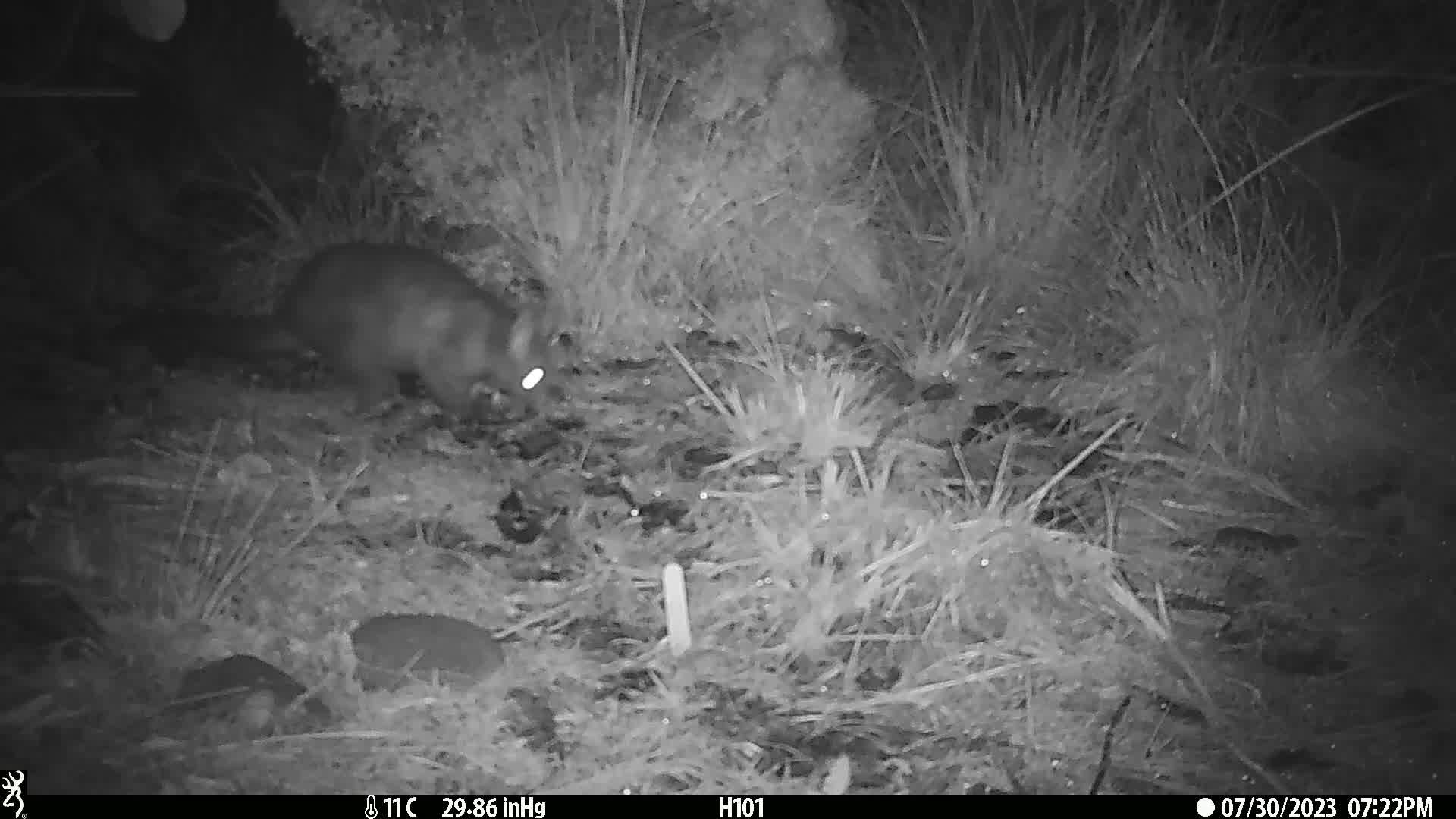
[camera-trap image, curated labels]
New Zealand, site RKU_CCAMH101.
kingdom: Animalia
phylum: Chordata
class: Mammalia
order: Diprotodontia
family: Phalangeridae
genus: Trichosurus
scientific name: Trichosurus vulpecula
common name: common brushtail possum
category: possum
Possum (common brushtail possum) (Trichosurus vulpecula).